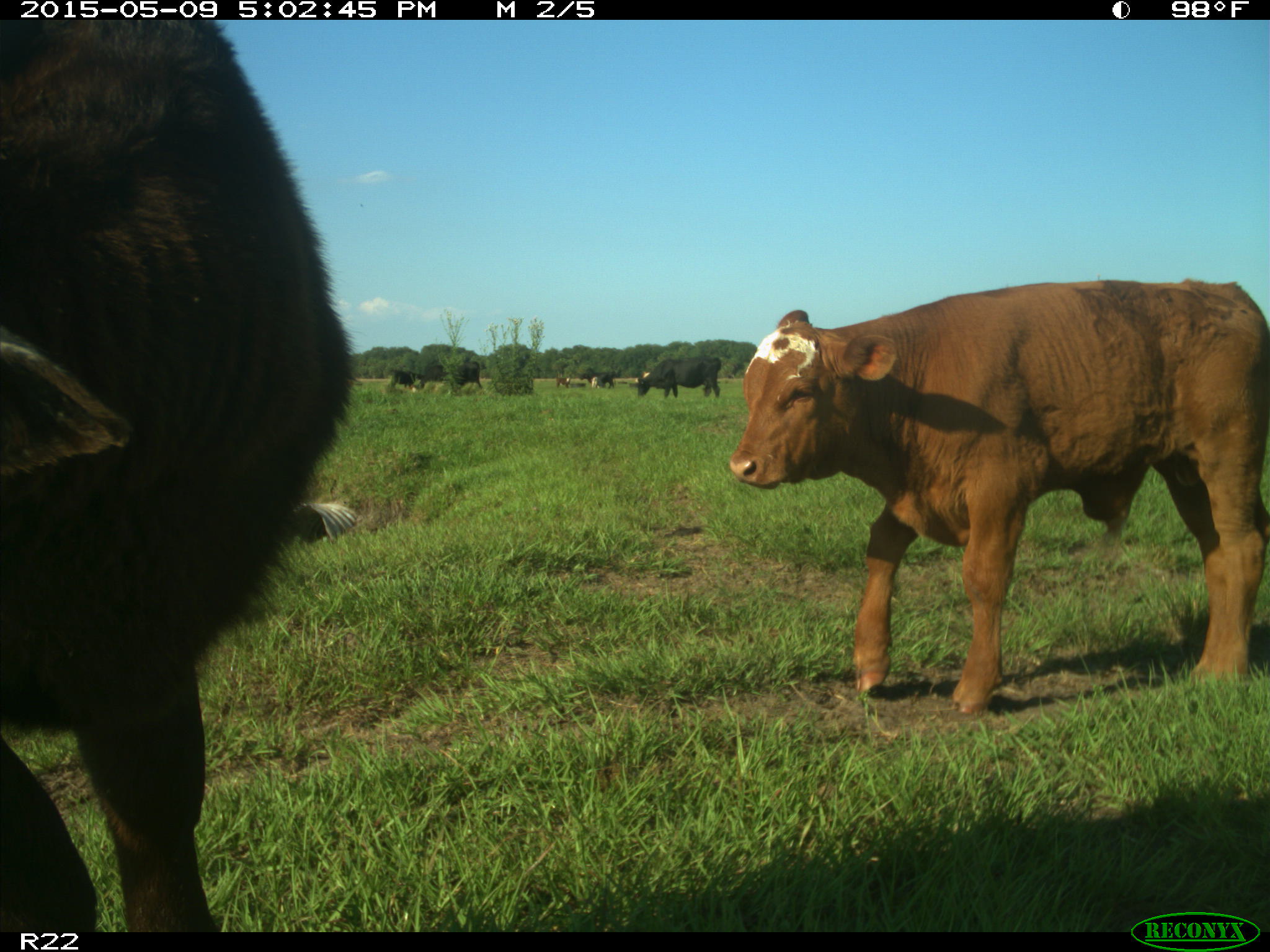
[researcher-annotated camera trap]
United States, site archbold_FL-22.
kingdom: Animalia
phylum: Chordata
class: Mammalia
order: Artiodactyla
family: Bovidae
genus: Bos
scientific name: Bos taurus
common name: domestic cow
Bos taurus (domestic cow).